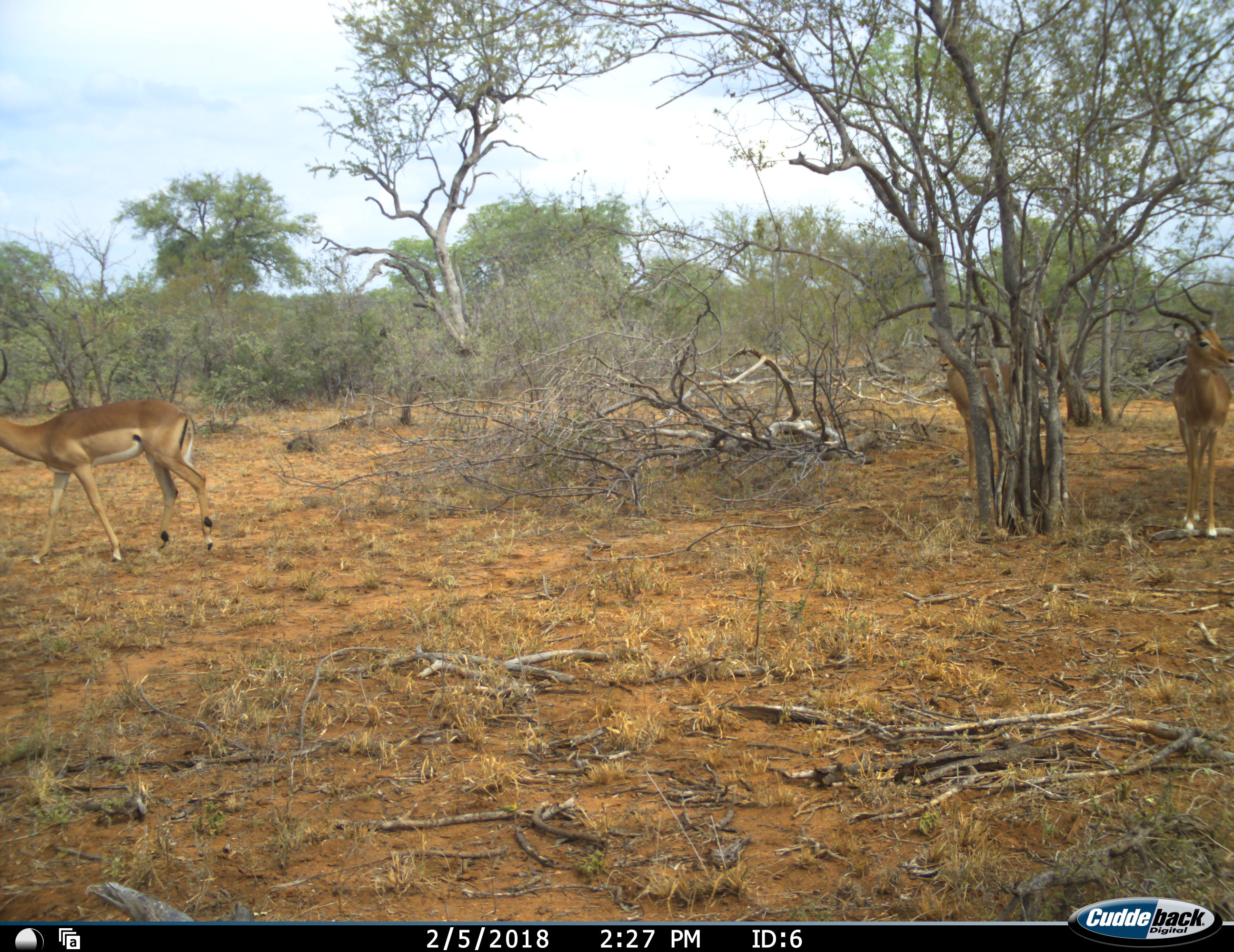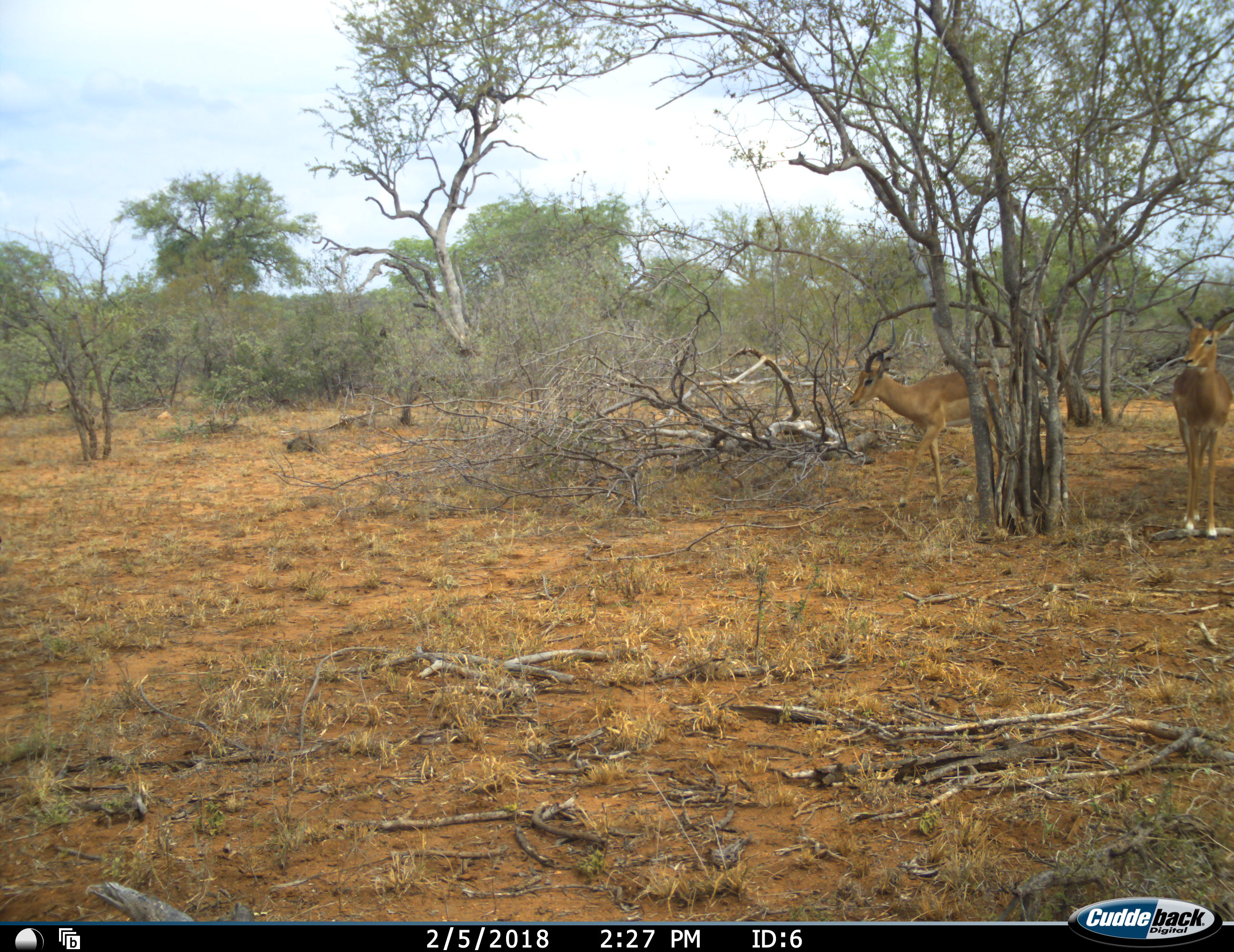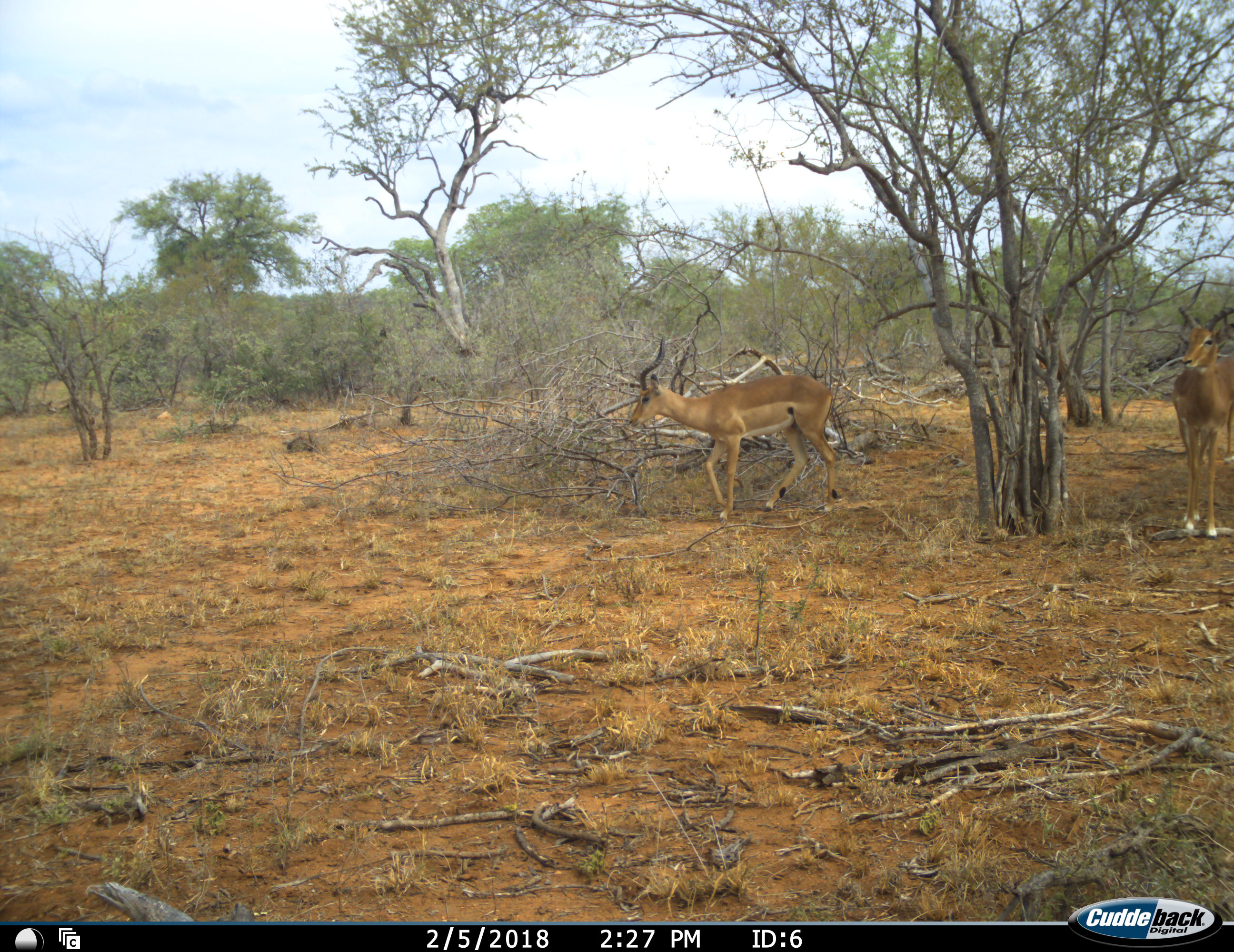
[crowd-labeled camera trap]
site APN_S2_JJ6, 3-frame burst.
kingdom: Animalia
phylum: Chordata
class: Mammalia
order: Artiodactyla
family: Bovidae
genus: Aepyceros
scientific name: Aepyceros melampus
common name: impala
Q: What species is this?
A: Impala (Aepyceros melampus).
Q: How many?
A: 3.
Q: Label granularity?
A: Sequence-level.